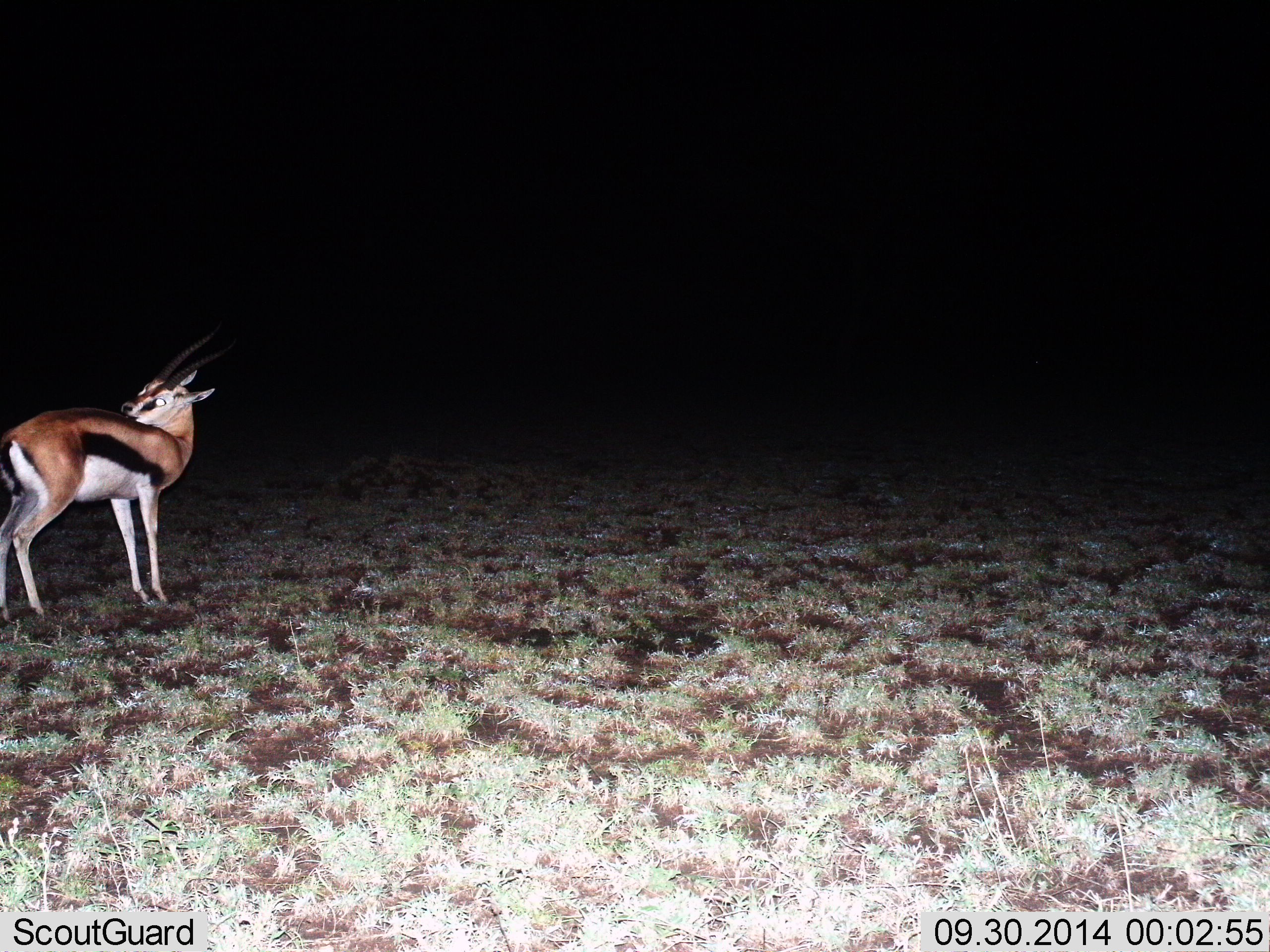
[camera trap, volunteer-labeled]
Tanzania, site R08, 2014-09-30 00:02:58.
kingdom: Animalia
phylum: Chordata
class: Mammalia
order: Artiodactyla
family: Bovidae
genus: Eudorcas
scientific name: Eudorcas thomsonii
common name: thomson's gazelle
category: gazellethomsons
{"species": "gazellethomsons (thomson's gazelle) (Eudorcas thomsonii)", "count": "1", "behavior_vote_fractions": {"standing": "100%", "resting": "0%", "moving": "0%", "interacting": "0%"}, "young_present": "0%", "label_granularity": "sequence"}